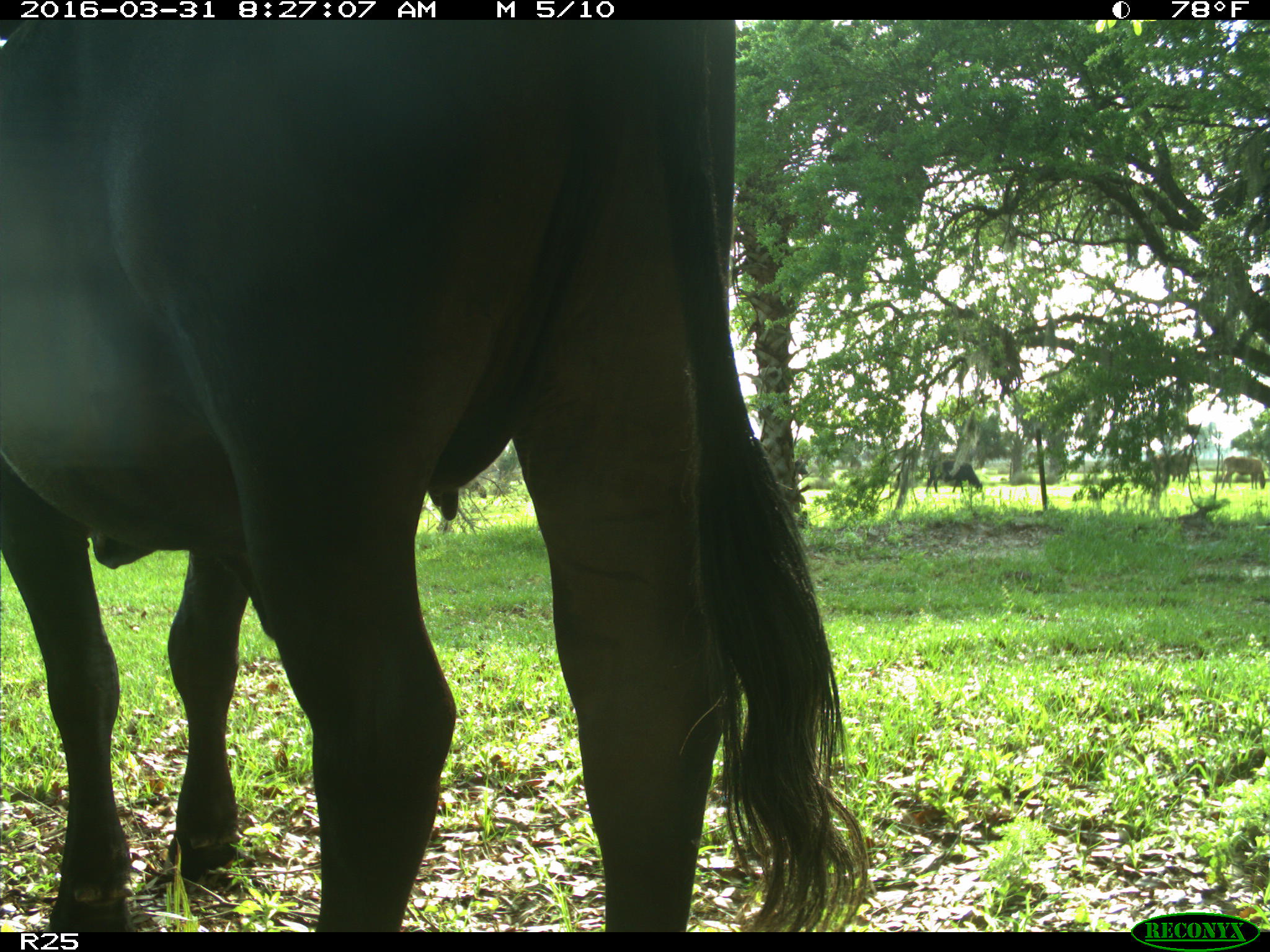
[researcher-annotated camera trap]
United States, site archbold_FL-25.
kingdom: Animalia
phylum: Chordata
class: Mammalia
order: Artiodactyla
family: Bovidae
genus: Bos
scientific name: Bos taurus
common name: domestic cow